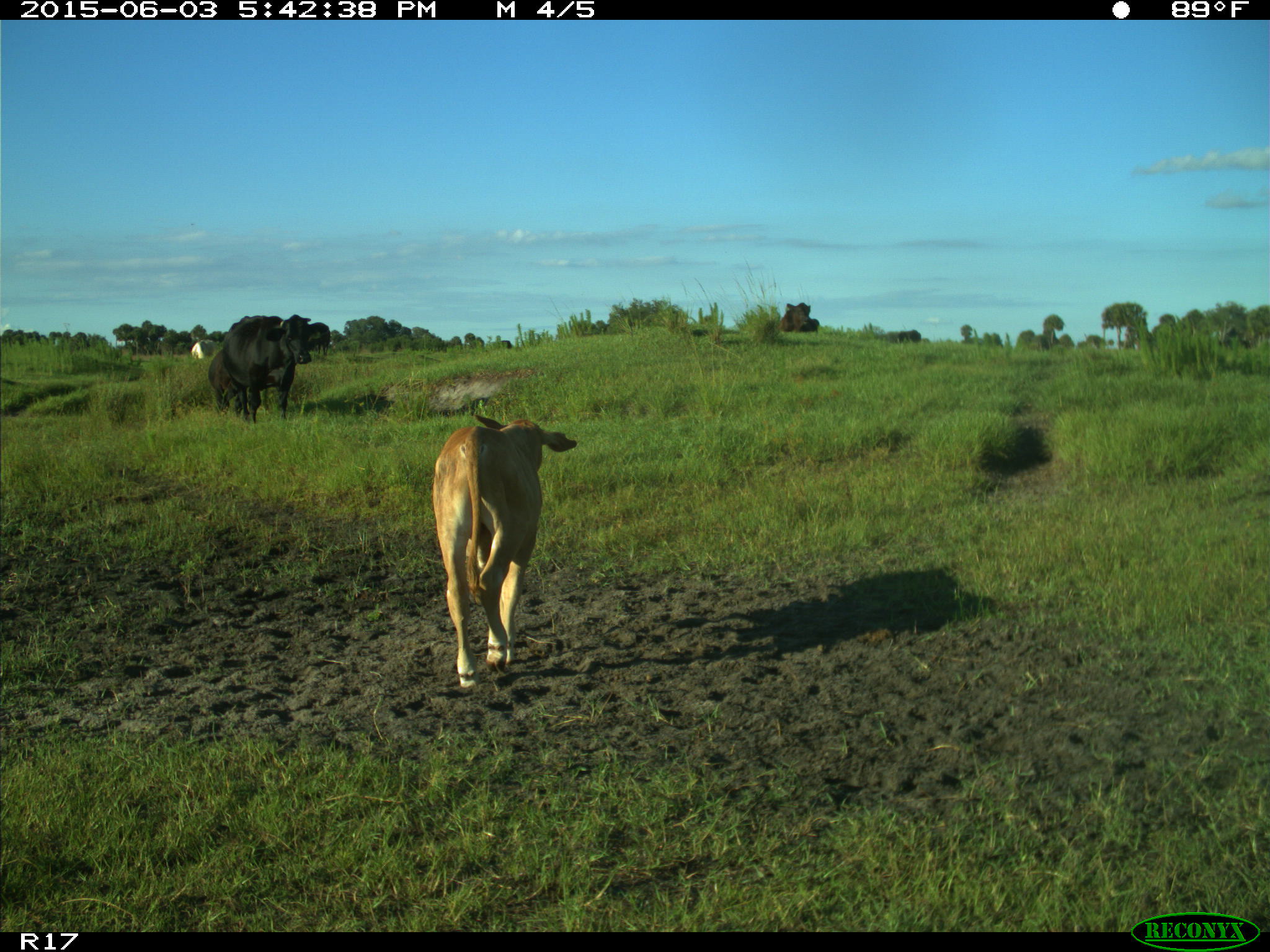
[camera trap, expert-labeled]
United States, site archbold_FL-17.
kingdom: Animalia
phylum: Chordata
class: Mammalia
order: Artiodactyla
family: Bovidae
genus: Bos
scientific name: Bos taurus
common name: domestic cow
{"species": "Bos taurus (domestic cow)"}